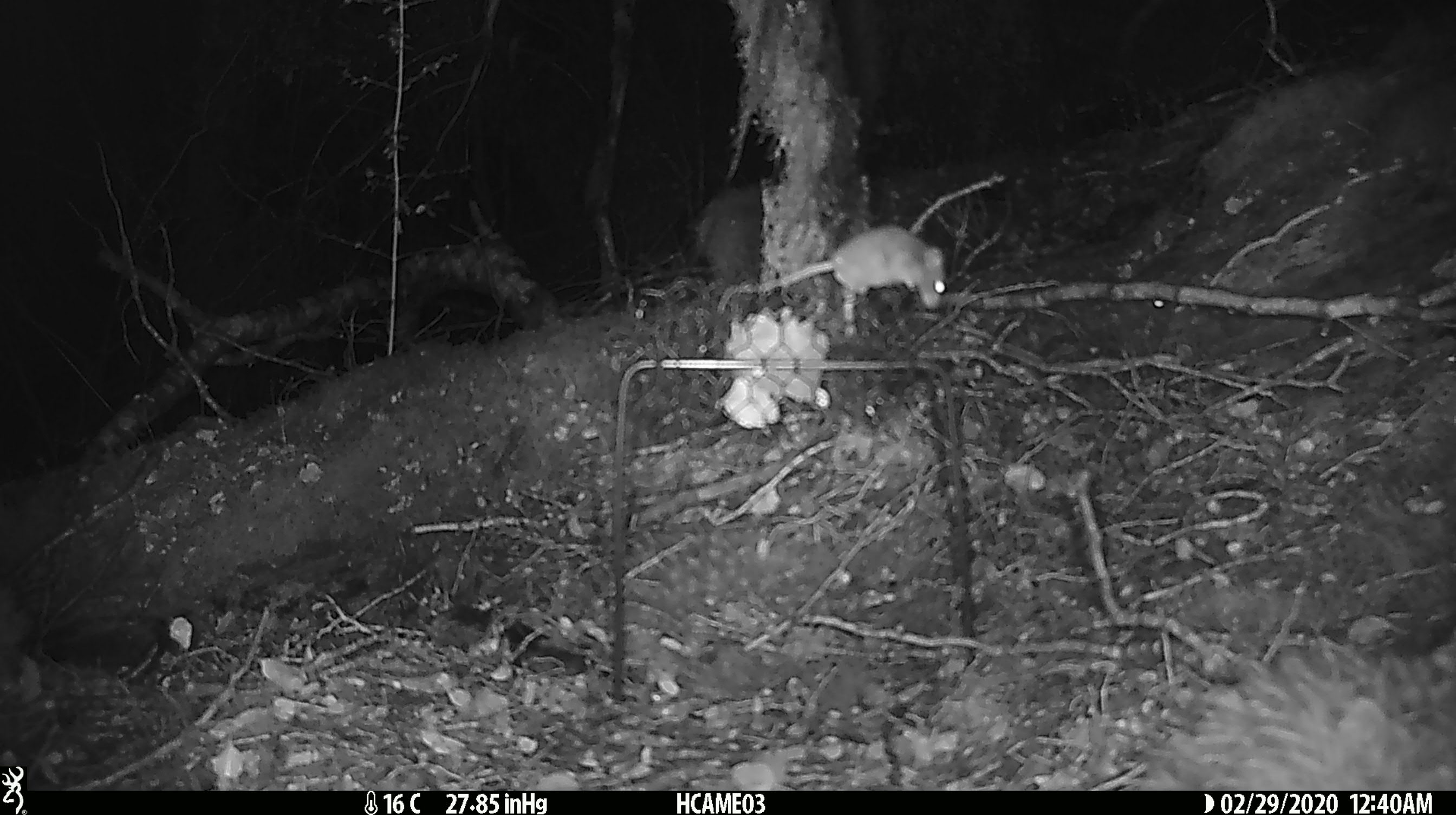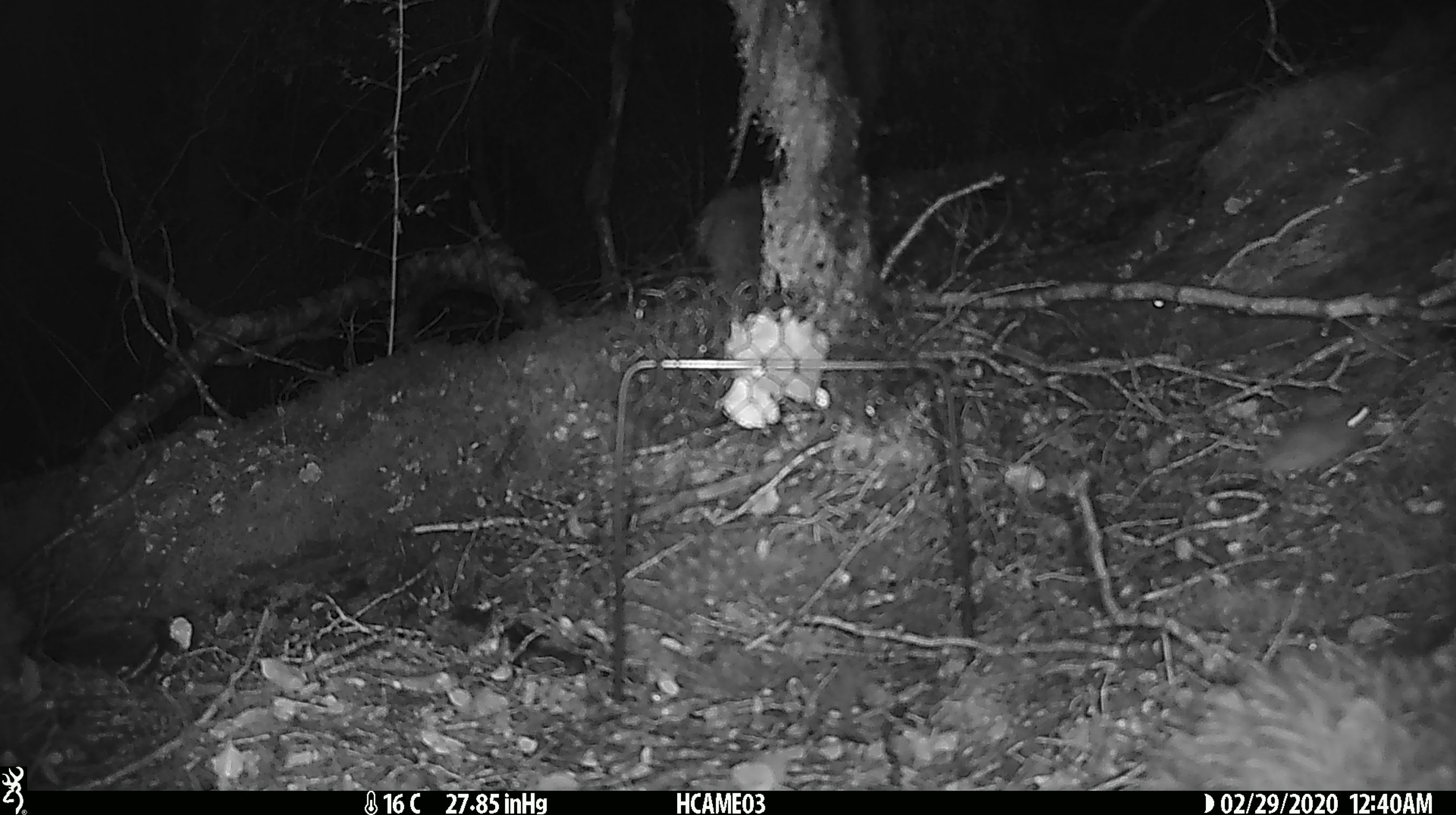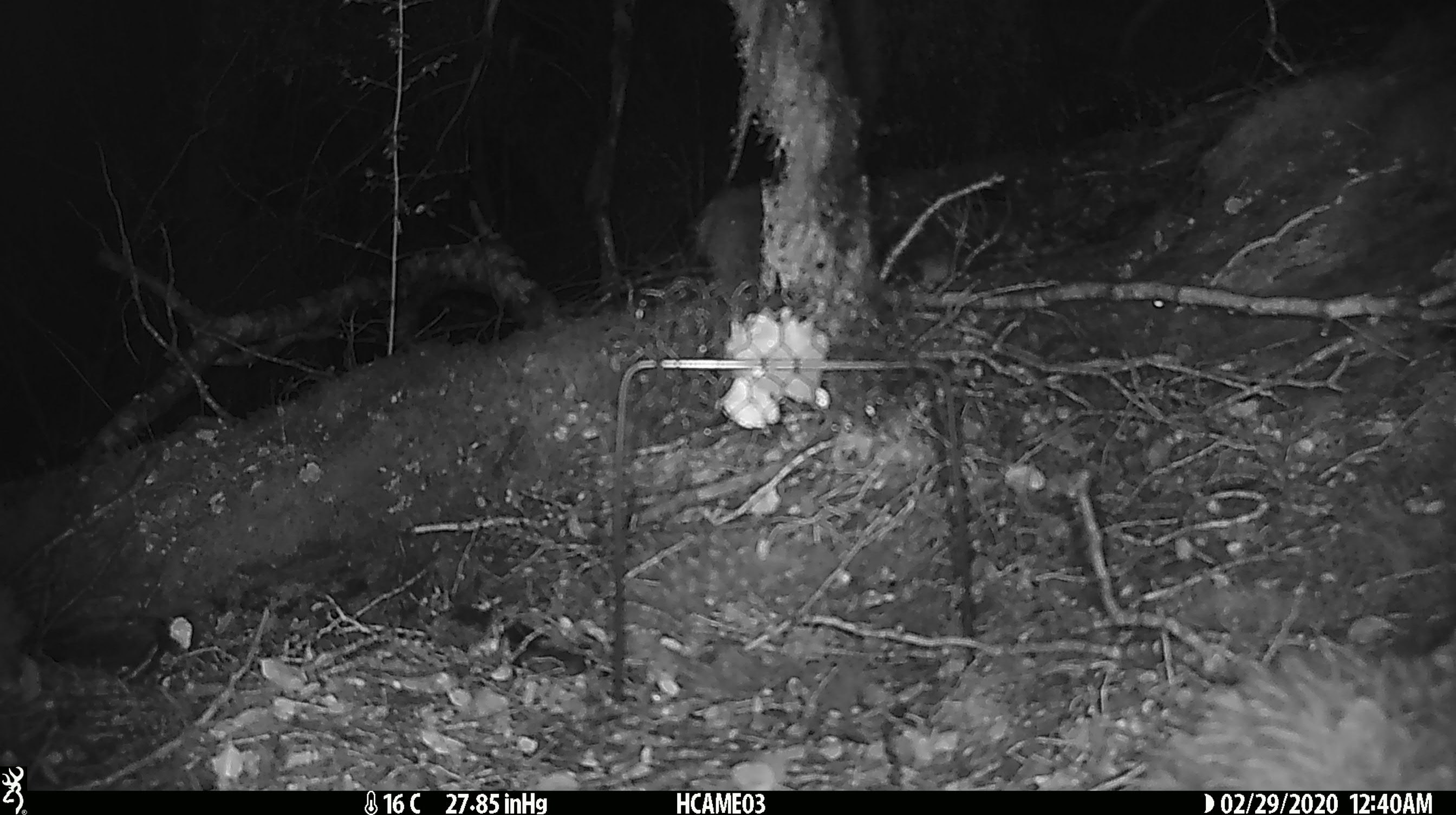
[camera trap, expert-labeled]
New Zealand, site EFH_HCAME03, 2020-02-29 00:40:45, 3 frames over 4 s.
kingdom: Animalia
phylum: Chordata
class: Mammalia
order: Rodentia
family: Muridae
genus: Mus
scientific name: Mus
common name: mouse